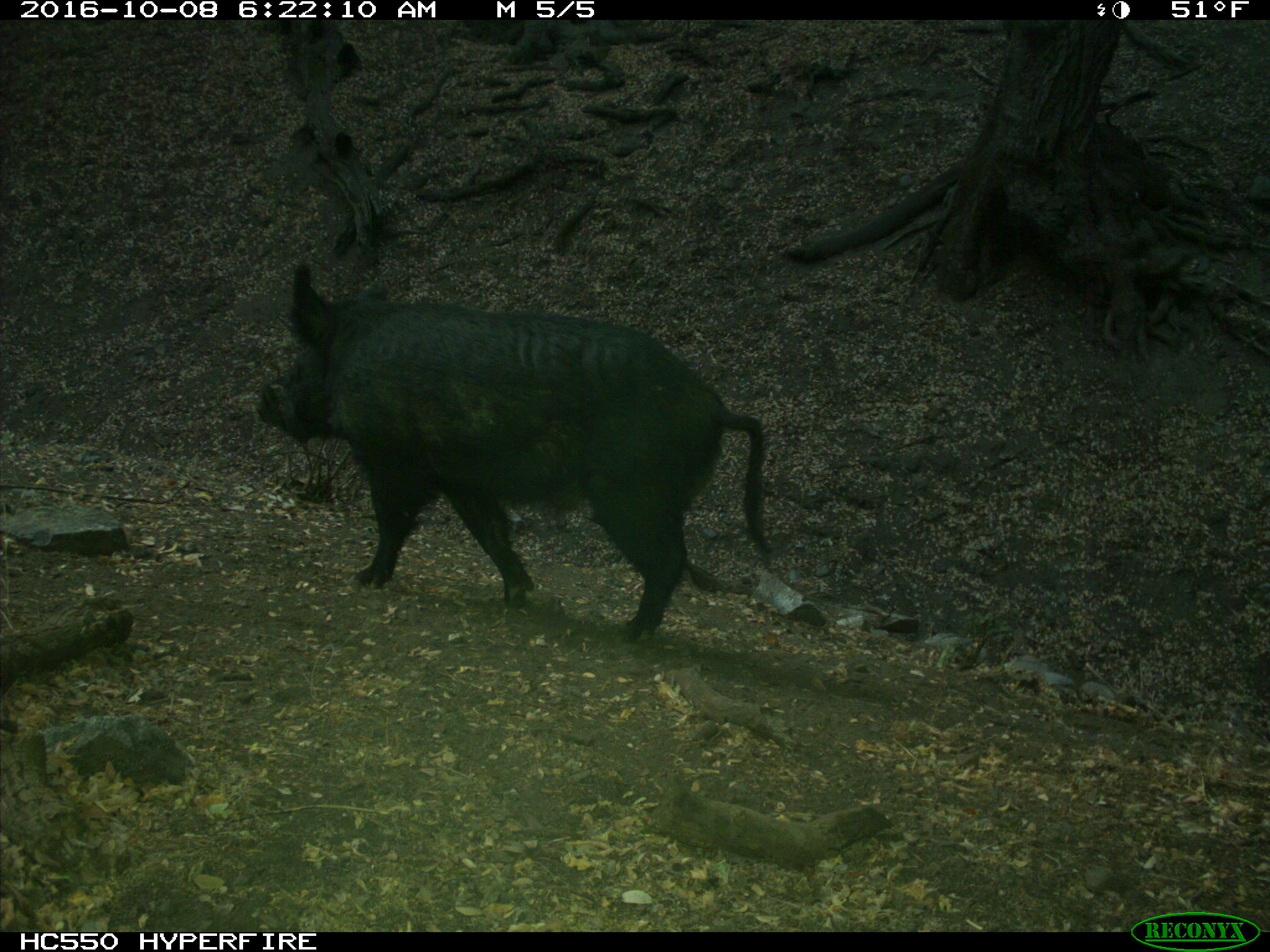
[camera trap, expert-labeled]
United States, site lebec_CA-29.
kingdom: Animalia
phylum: Chordata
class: Mammalia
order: Artiodactyla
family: Suidae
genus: Sus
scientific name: Sus scrofa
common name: wild boar